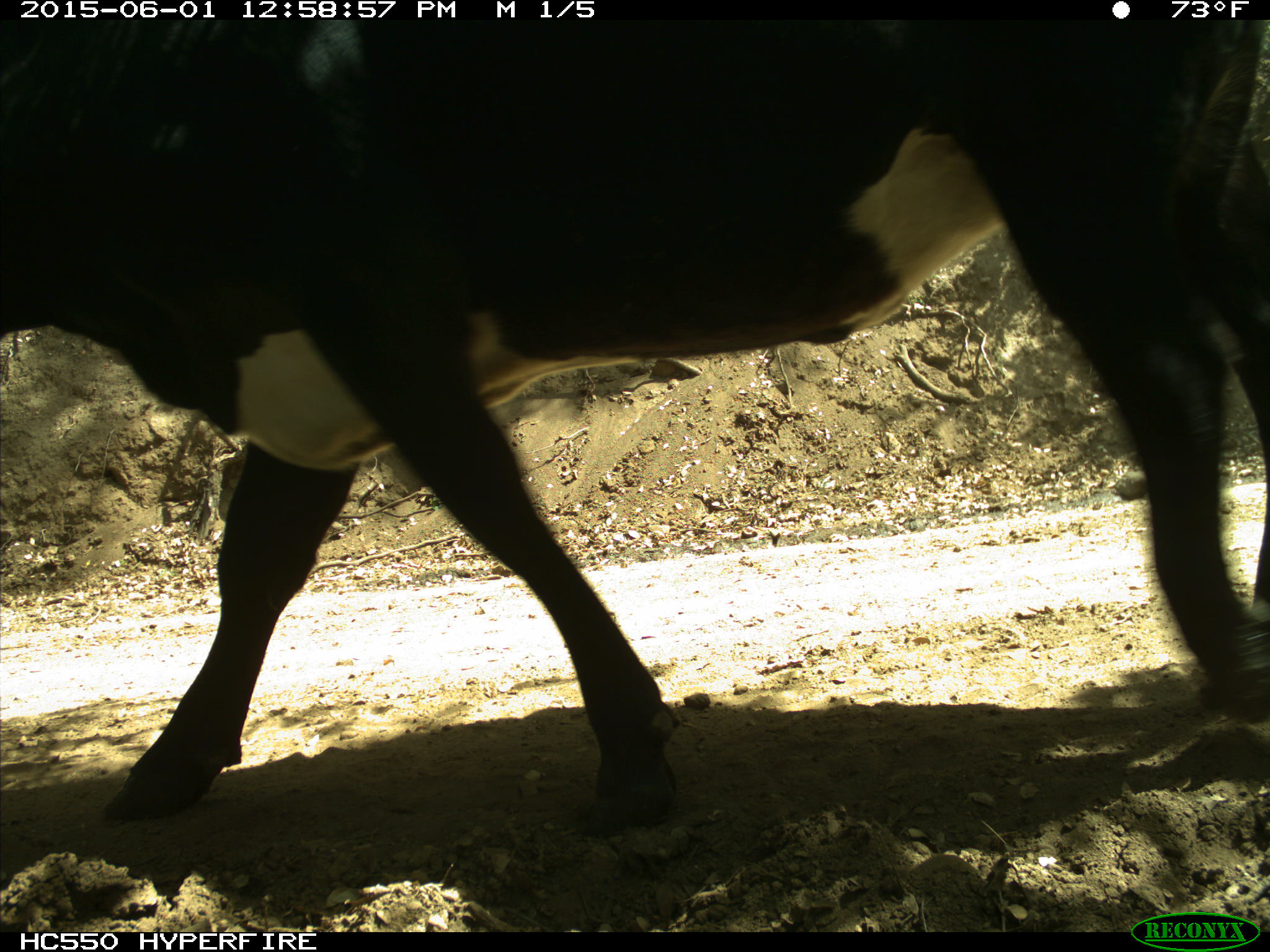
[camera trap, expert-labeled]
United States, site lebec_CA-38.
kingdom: Animalia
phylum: Chordata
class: Mammalia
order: Artiodactyla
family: Bovidae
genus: Bos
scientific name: Bos taurus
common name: domestic cow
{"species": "Bos taurus (domestic cow)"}